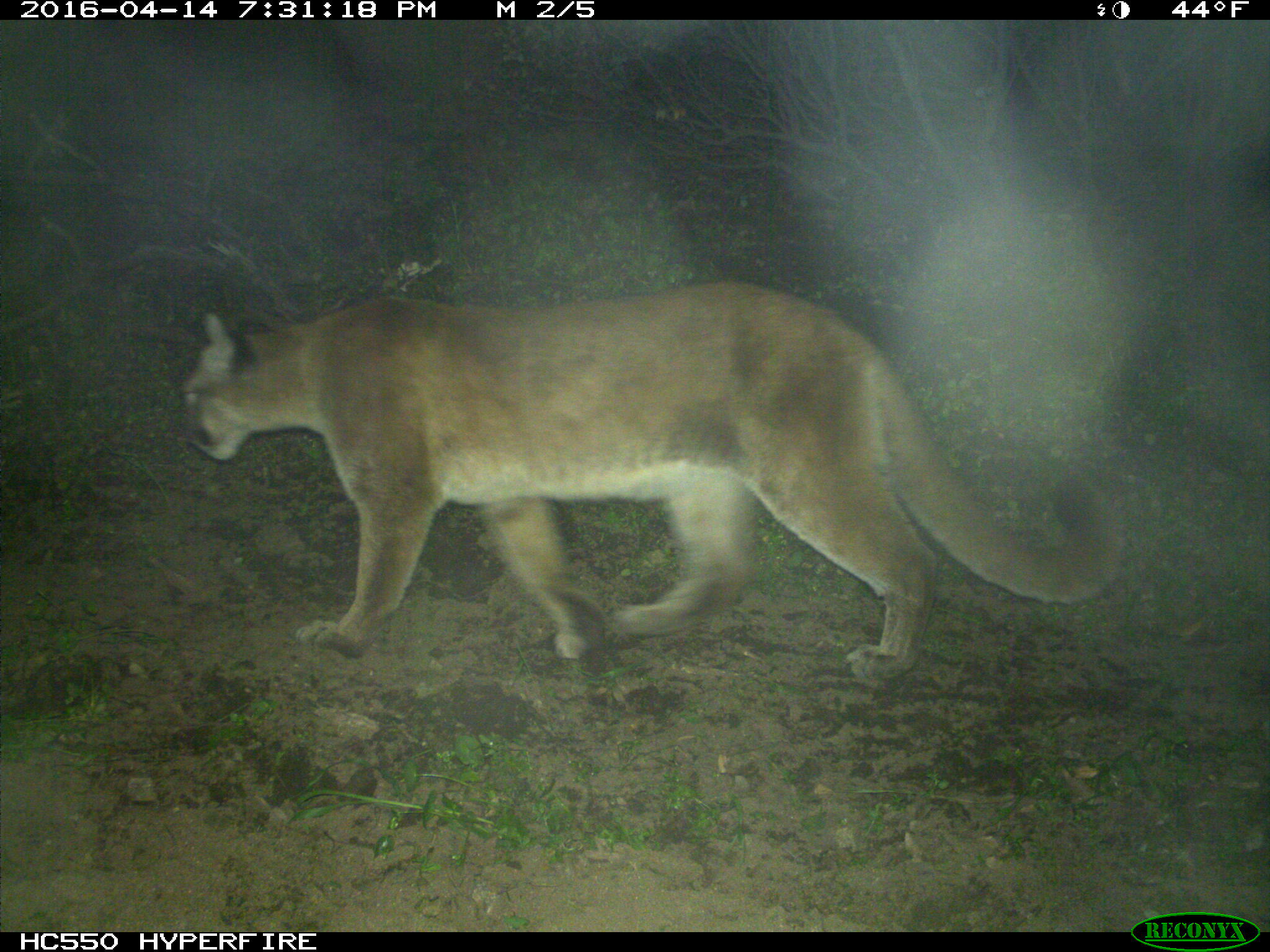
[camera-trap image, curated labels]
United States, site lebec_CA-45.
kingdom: Animalia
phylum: Chordata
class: Mammalia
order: Carnivora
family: Felidae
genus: Puma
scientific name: Puma concolor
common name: mountain lion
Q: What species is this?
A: Puma concolor (mountain lion).